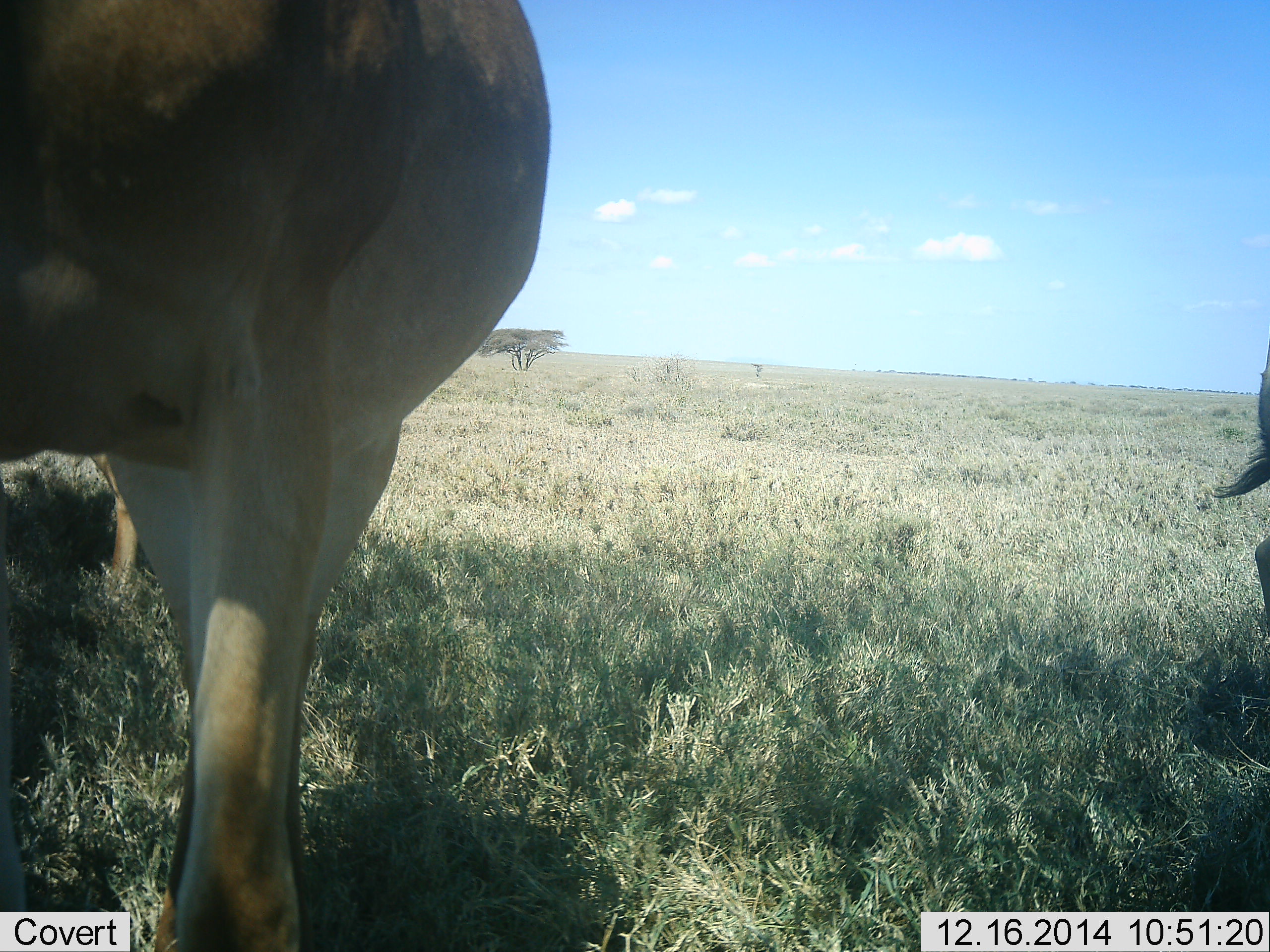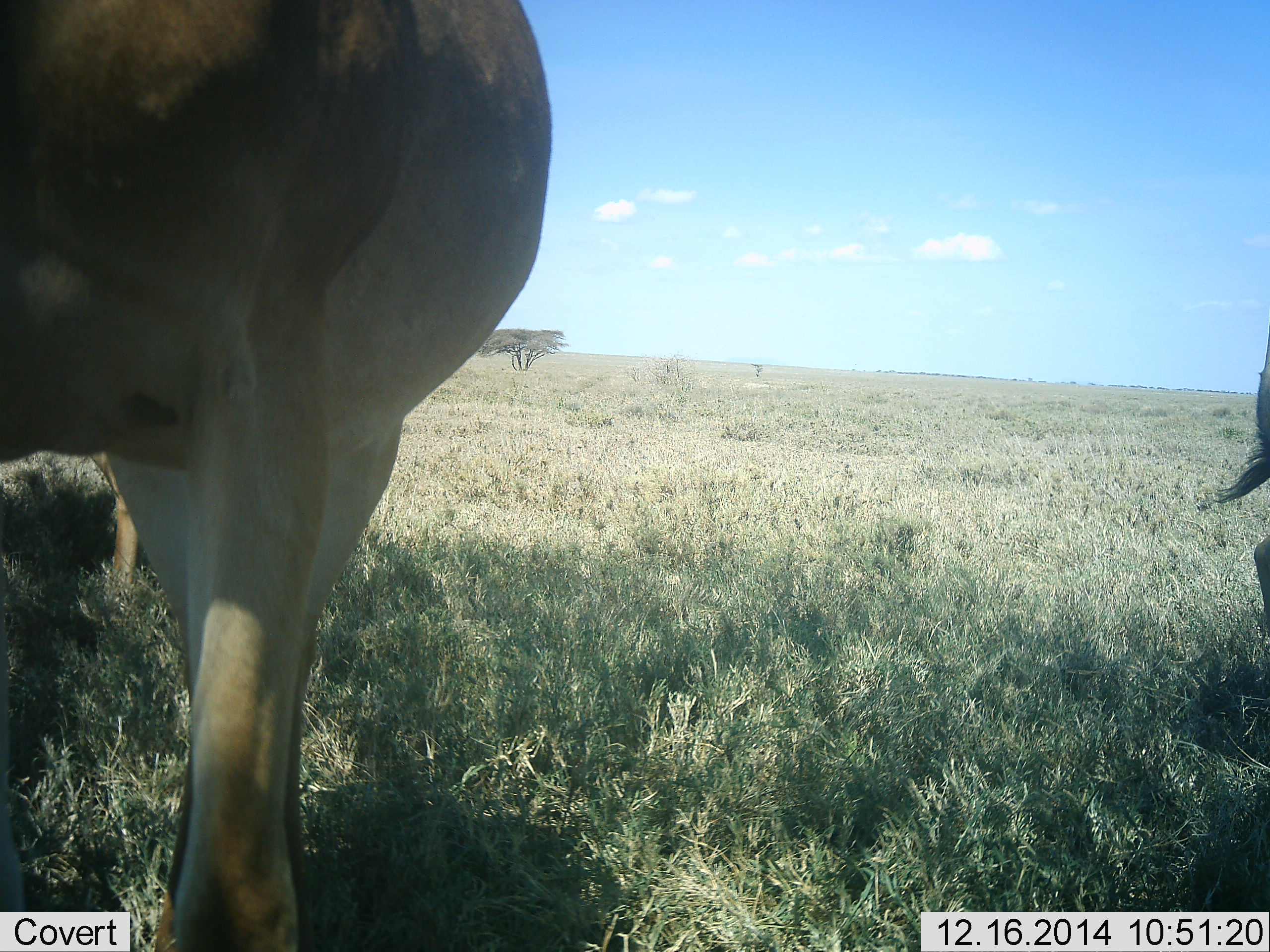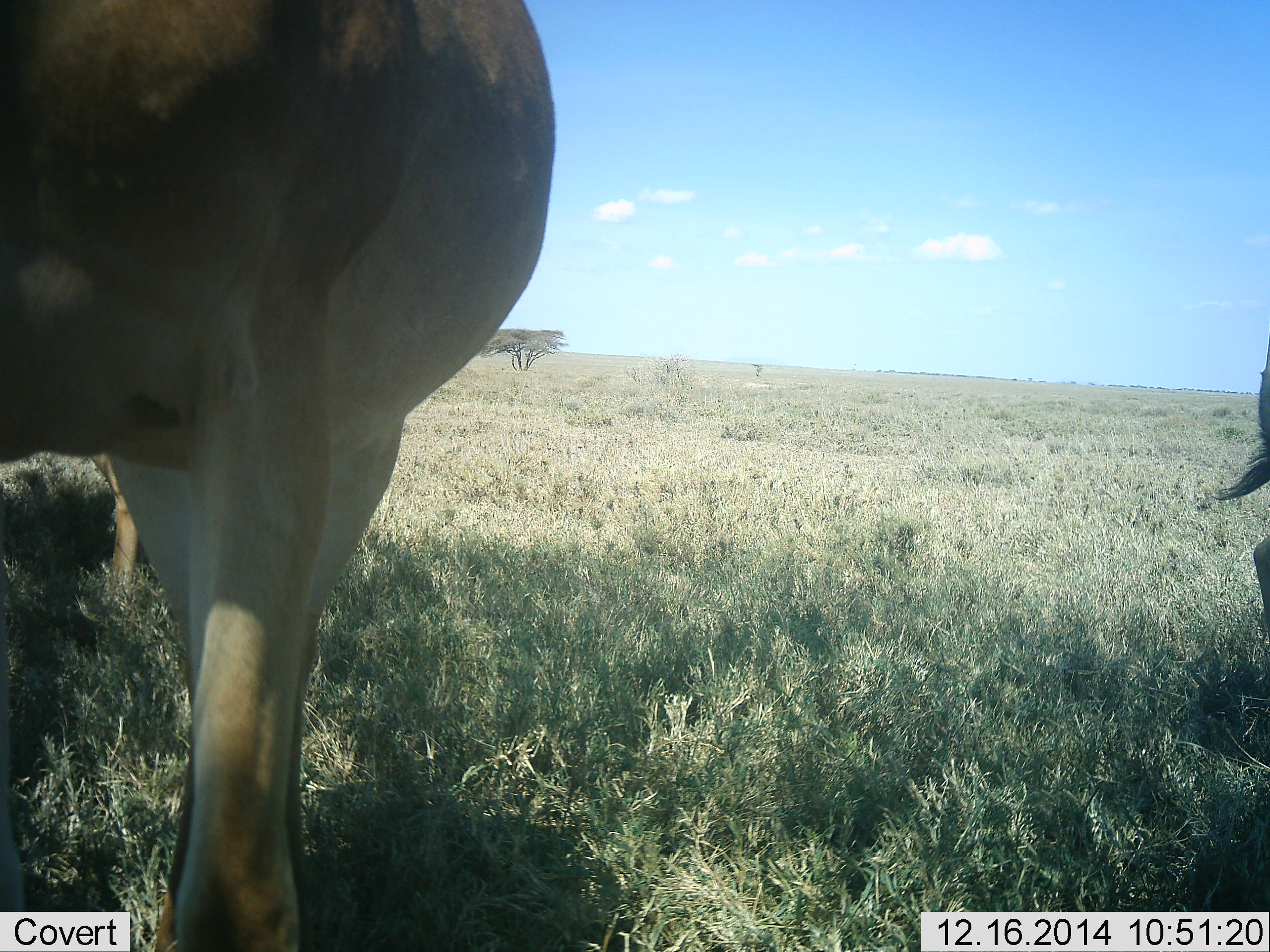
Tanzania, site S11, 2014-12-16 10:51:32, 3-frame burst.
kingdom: Animalia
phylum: Chordata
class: Mammalia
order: Artiodactyla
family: Bovidae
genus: Alcelaphus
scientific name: Alcelaphus buselaphus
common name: hartebeest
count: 2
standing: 67%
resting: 11%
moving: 0%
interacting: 0%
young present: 0%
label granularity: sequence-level